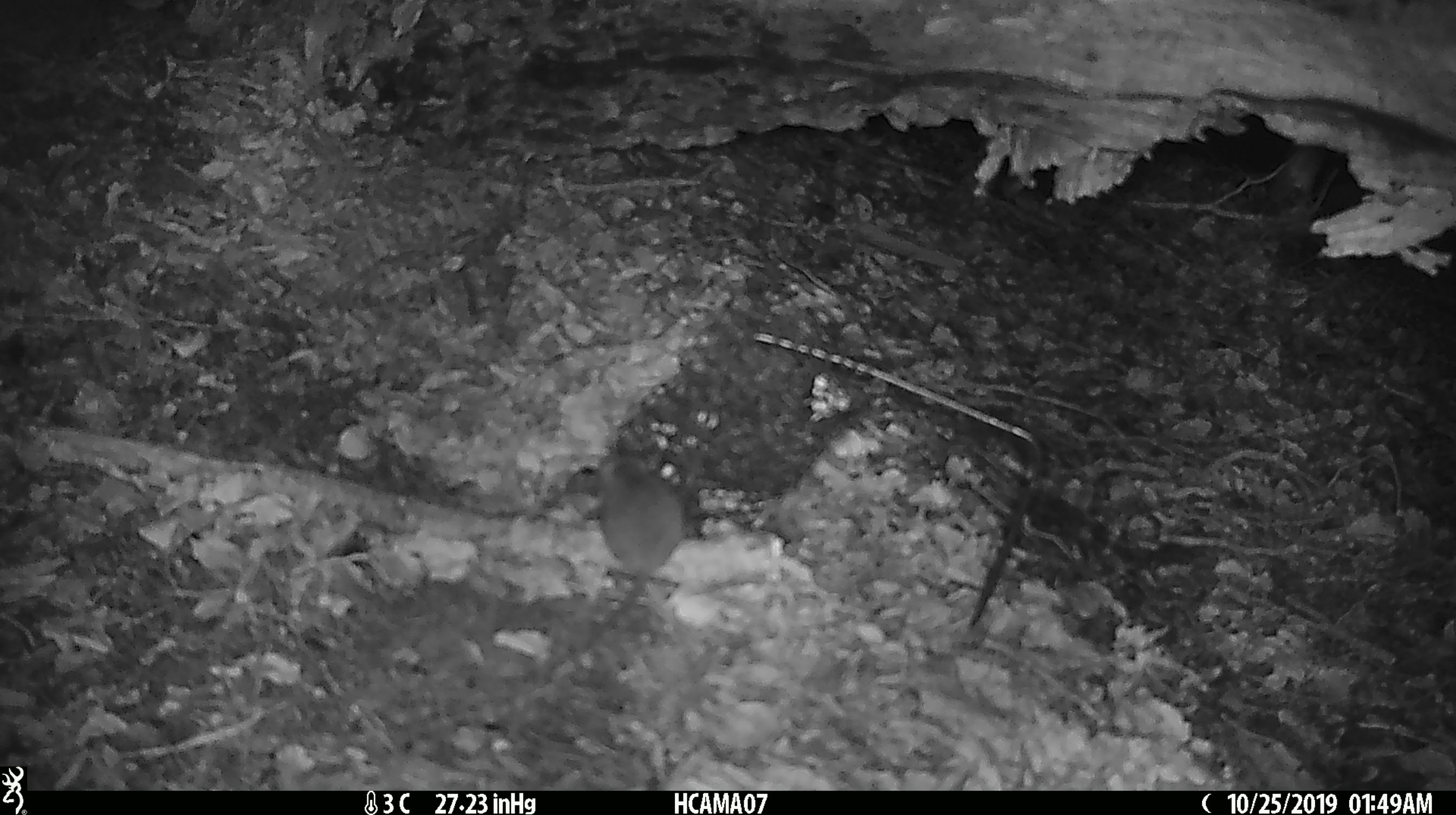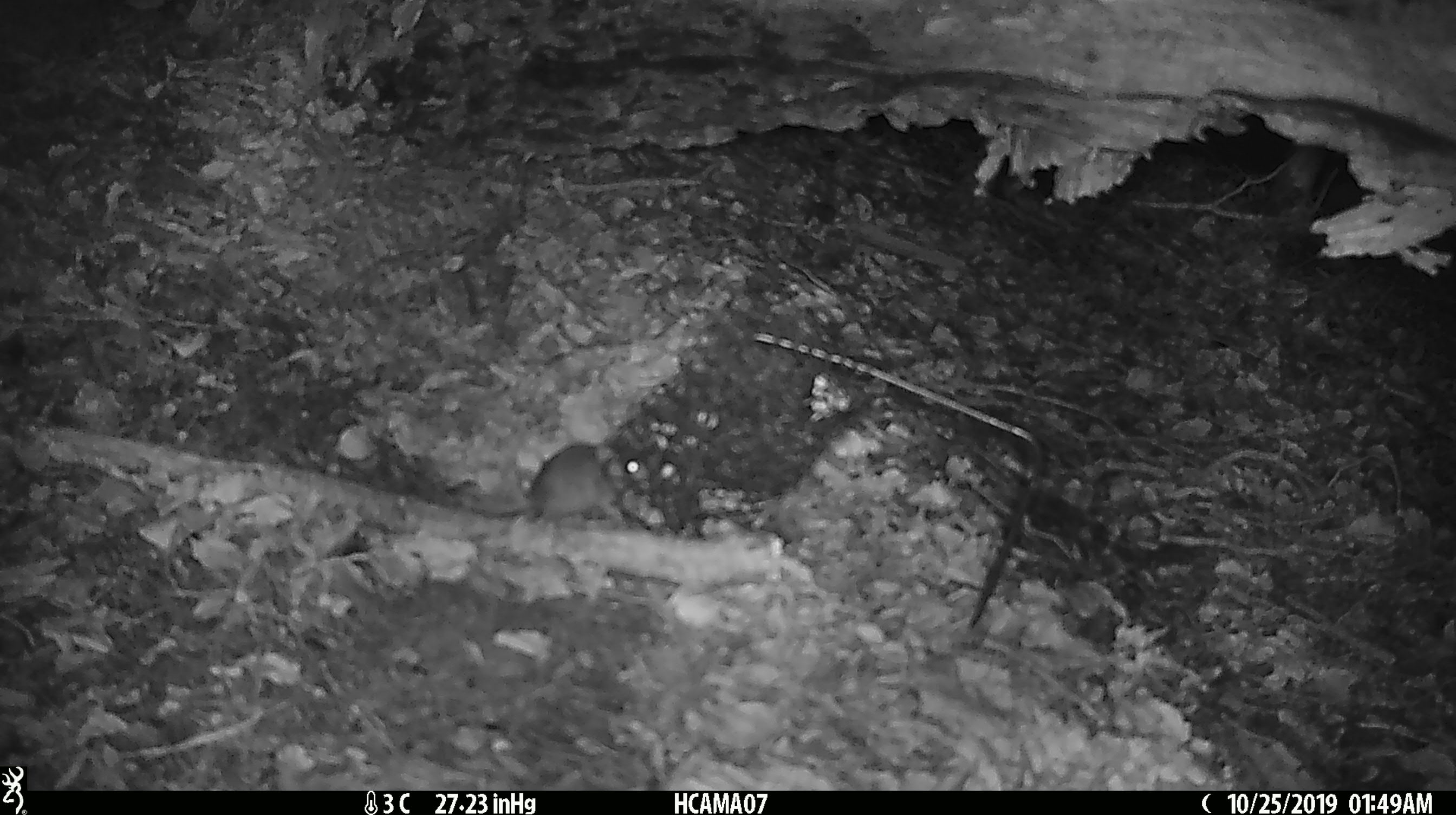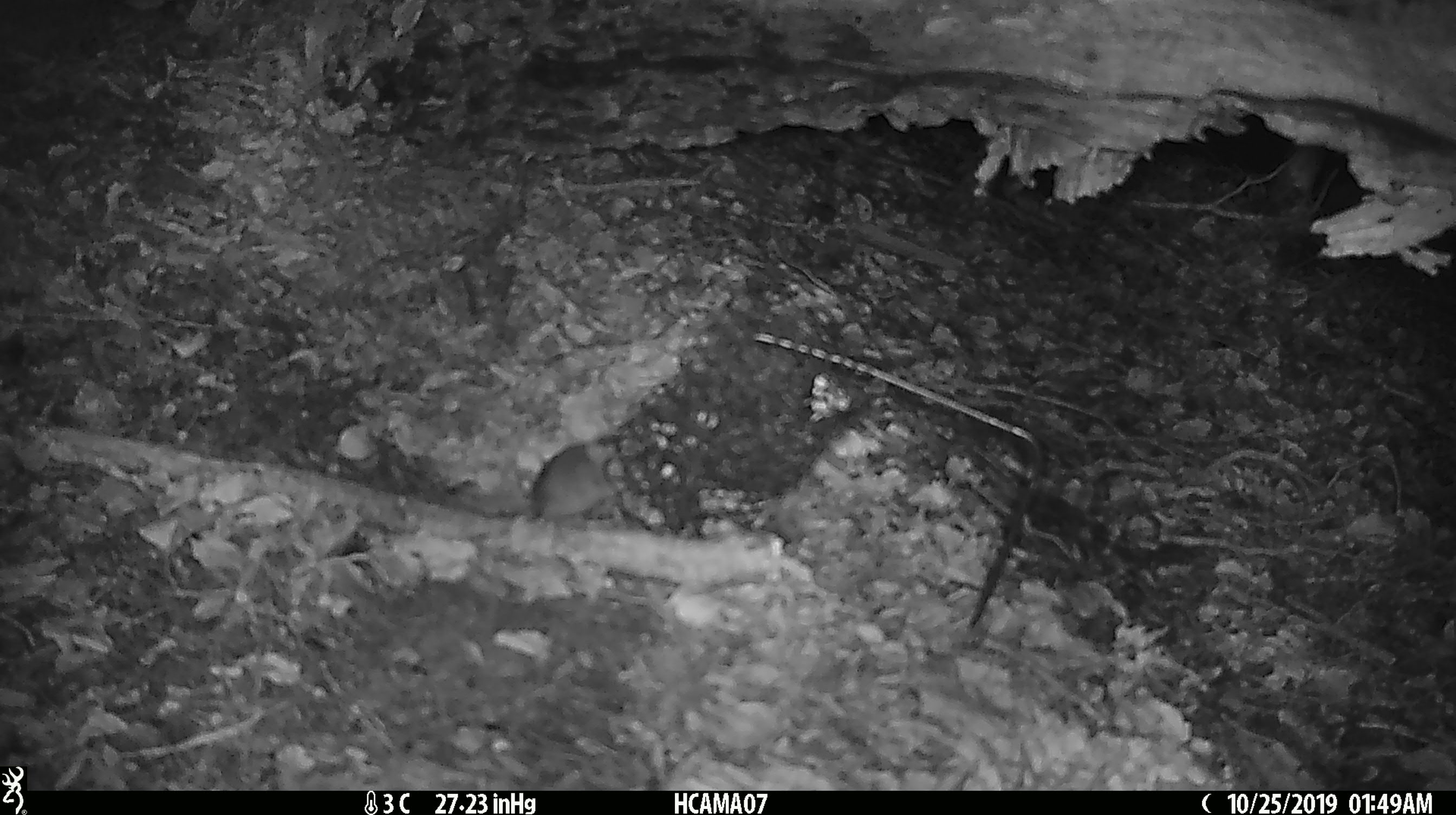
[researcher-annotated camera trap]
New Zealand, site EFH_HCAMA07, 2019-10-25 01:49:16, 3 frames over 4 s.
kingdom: Animalia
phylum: Chordata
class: Mammalia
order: Rodentia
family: Muridae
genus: Mus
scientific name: Mus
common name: mouse